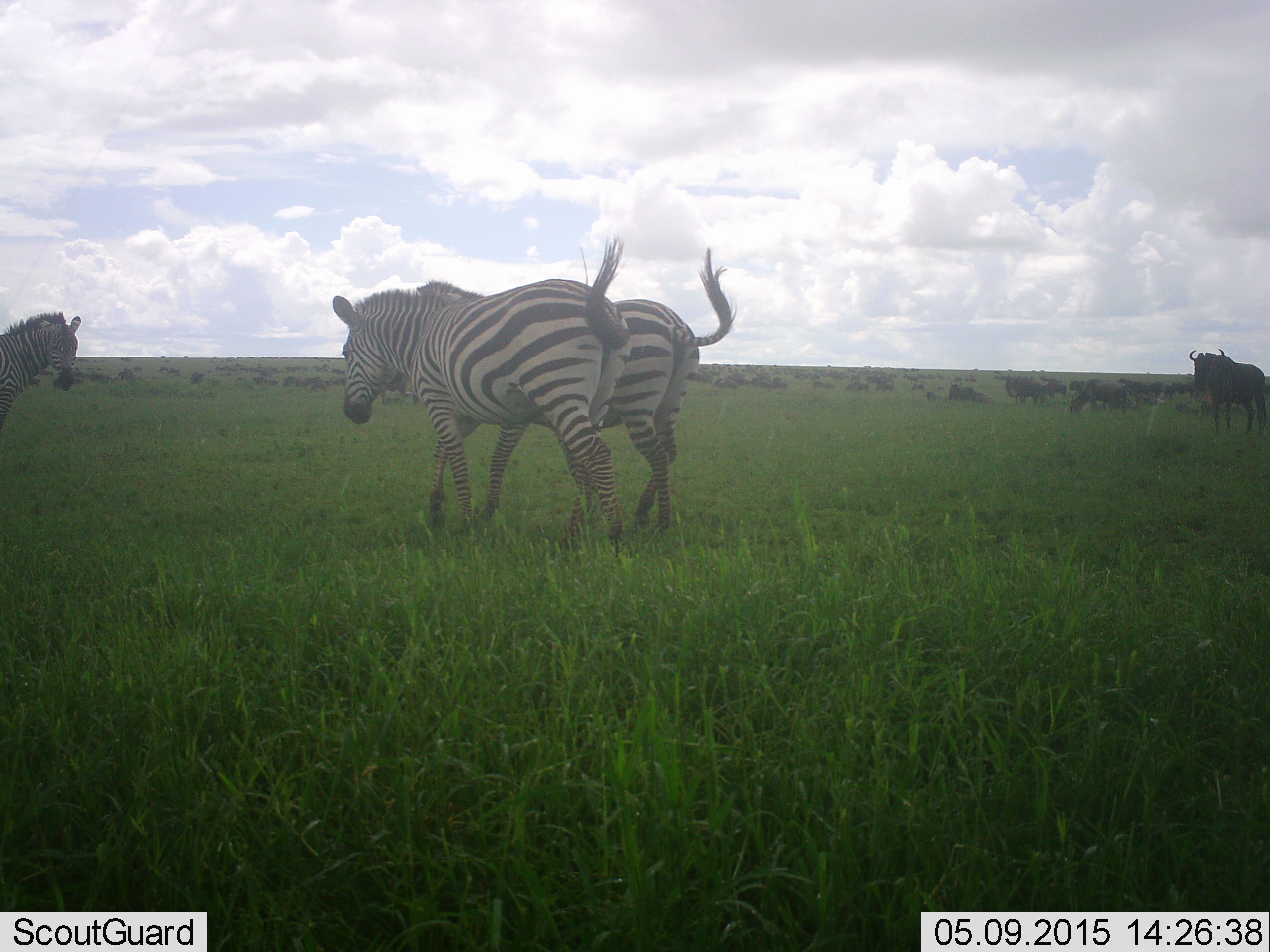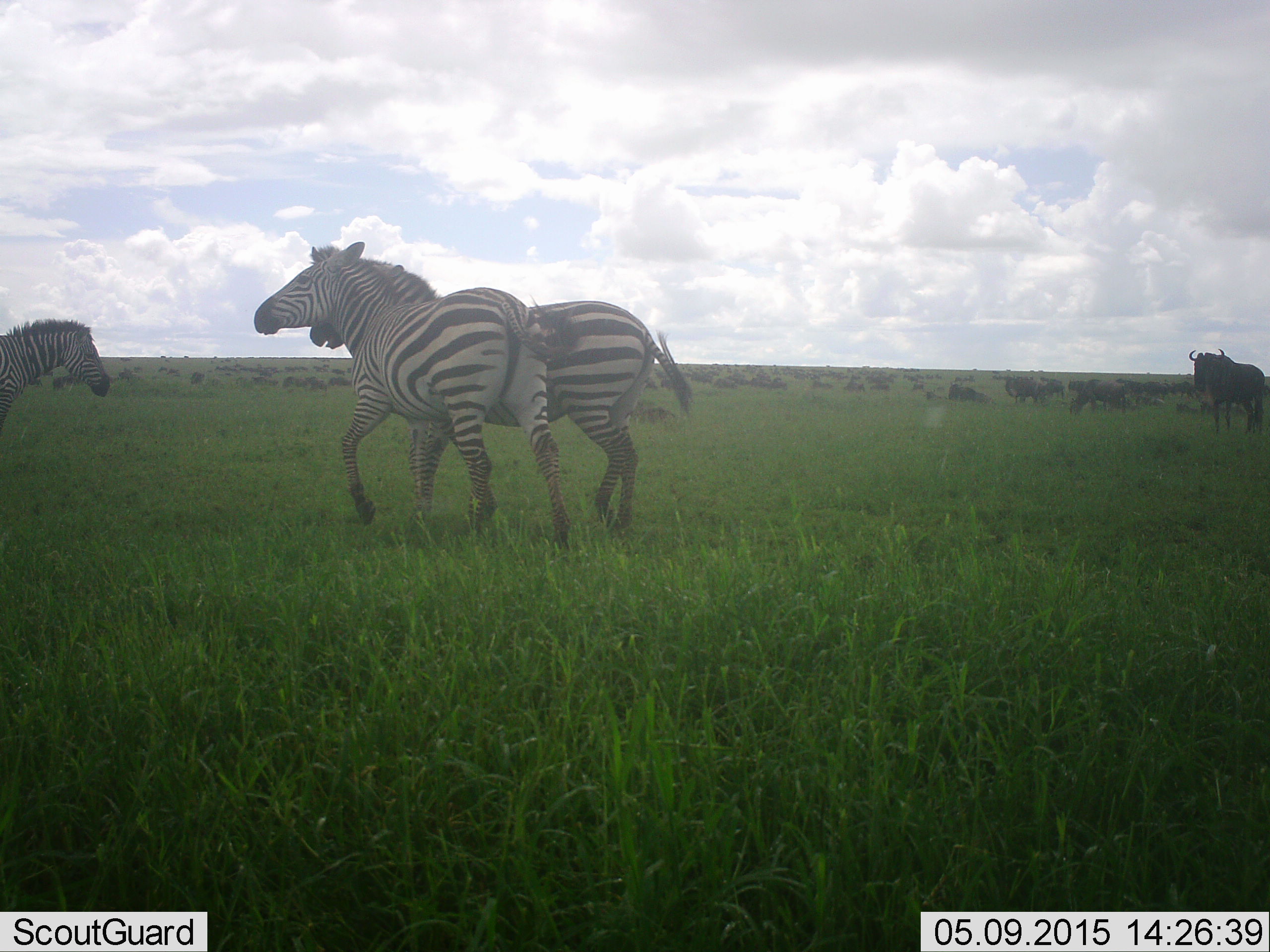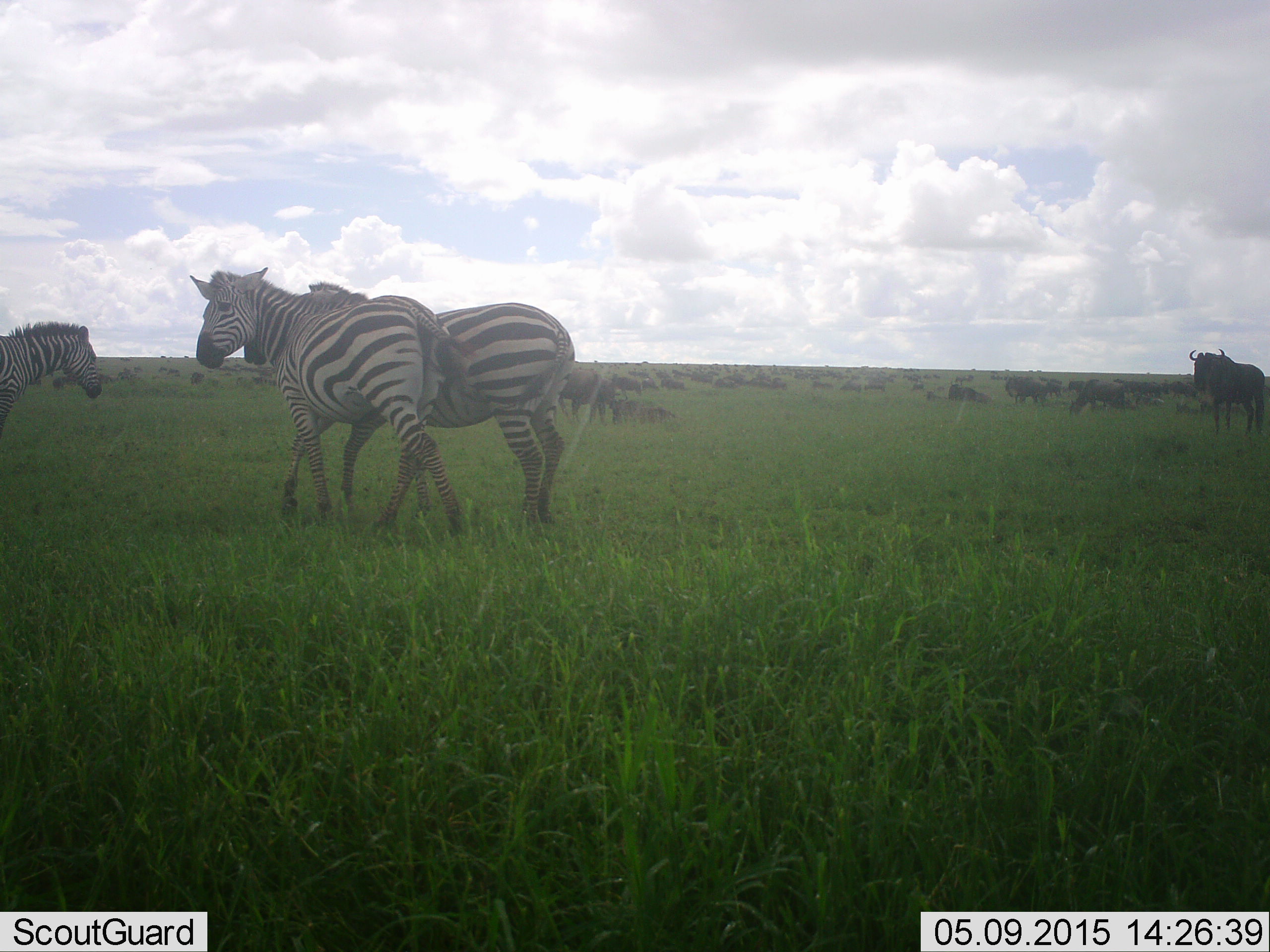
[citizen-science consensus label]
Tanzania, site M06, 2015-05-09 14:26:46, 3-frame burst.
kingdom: Animalia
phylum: Chordata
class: Mammalia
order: Artiodactyla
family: Bovidae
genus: Connochaetes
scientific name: Connochaetes taurinus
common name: blue wildebeest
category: wildebeest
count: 11-50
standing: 90%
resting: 50%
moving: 30%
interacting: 0%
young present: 0%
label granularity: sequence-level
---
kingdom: Animalia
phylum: Chordata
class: Mammalia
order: Perissodactyla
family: Equidae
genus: Equus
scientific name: Equus quagga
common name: plains zebra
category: zebra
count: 3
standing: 36%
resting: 0%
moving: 82%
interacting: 55%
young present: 0%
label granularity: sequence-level